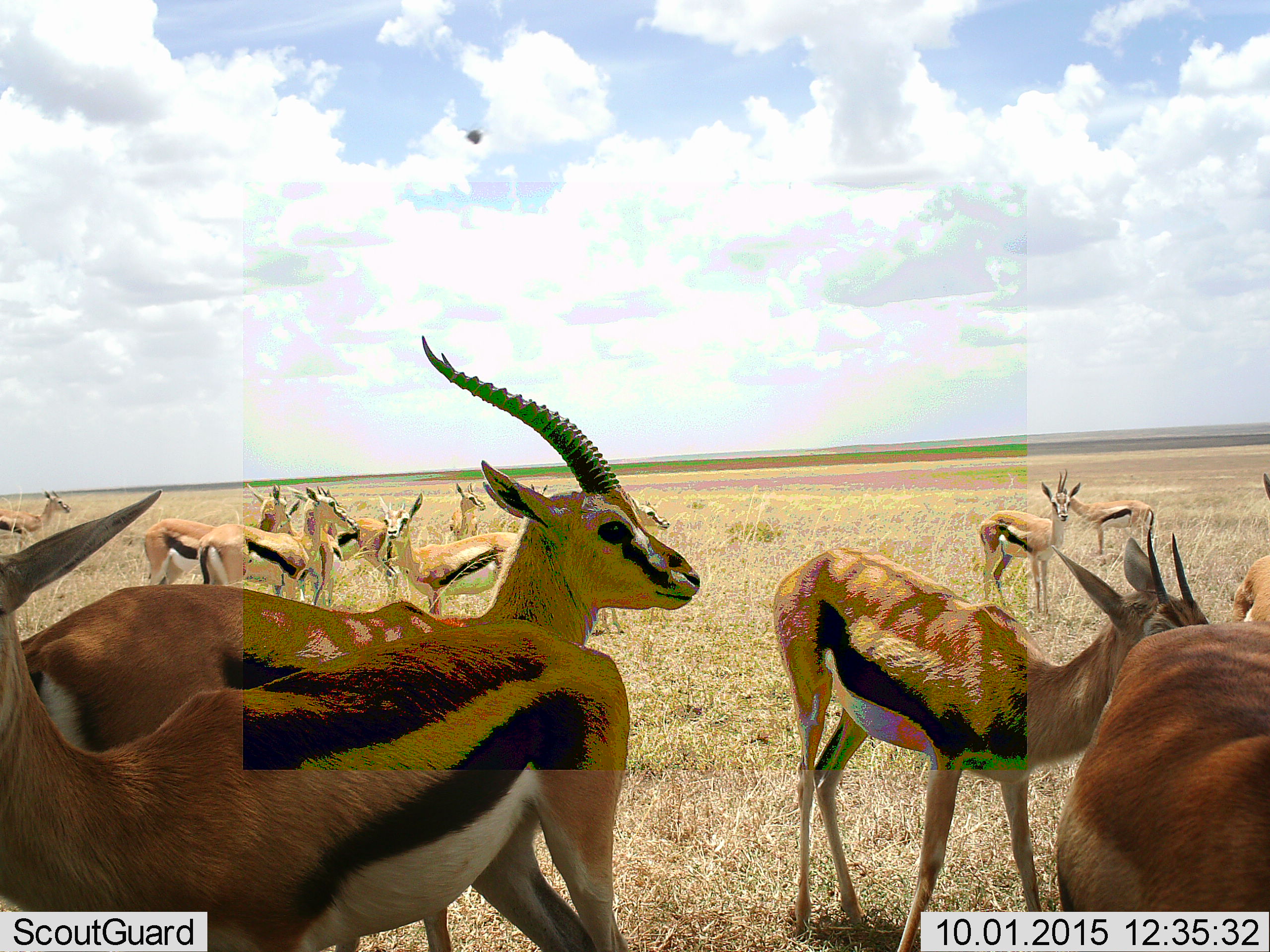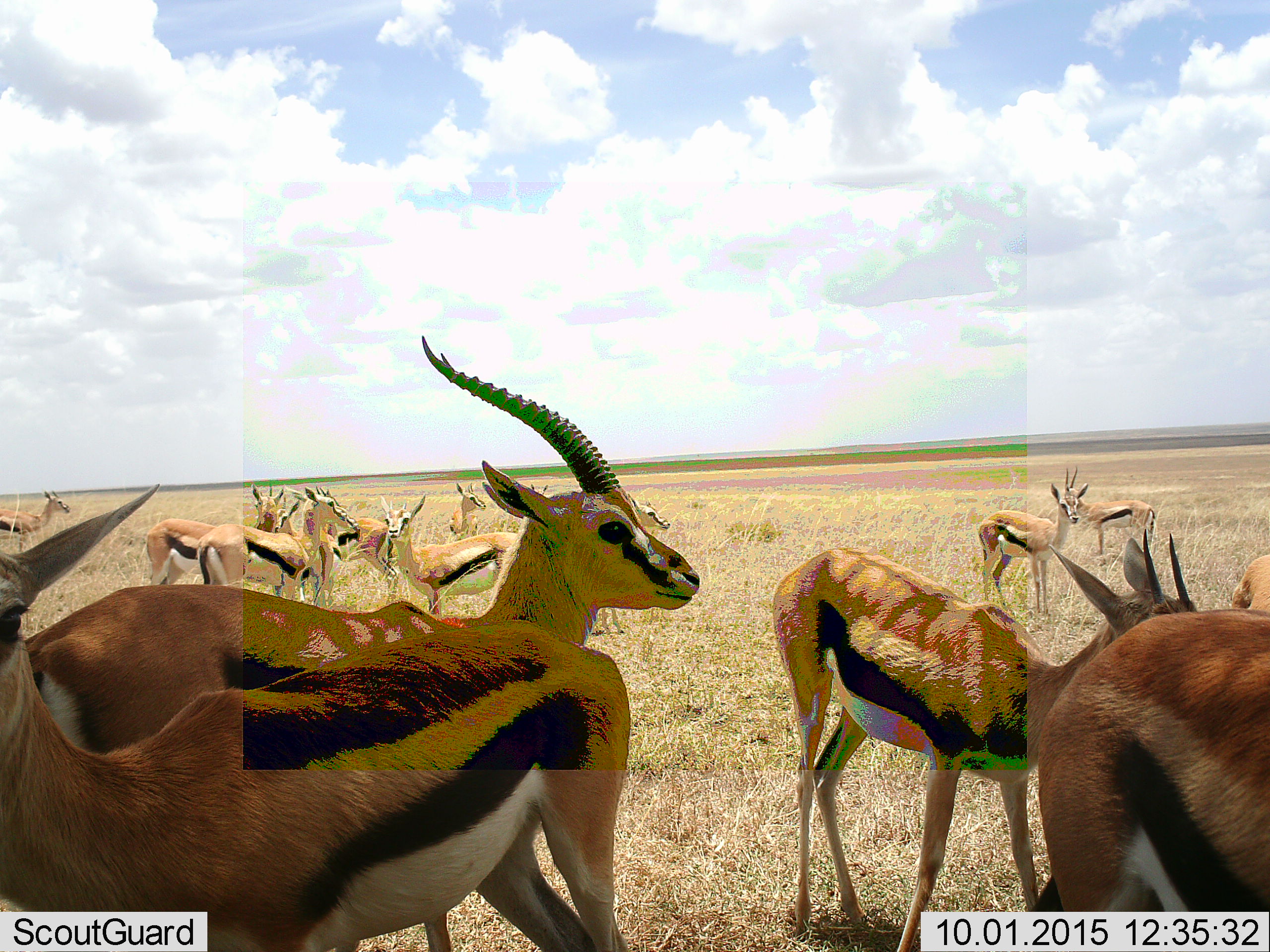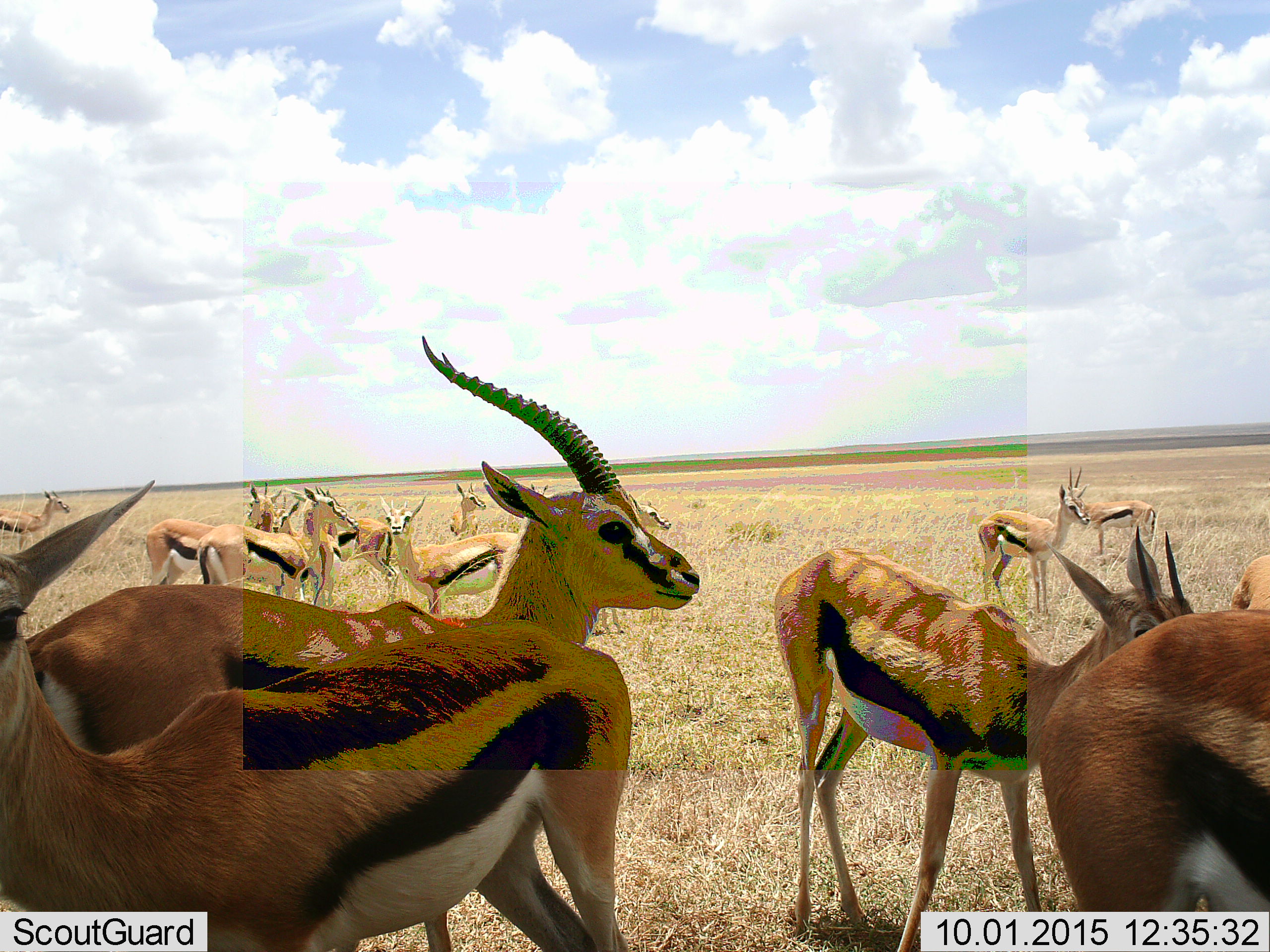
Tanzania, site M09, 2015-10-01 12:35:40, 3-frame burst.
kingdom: Animalia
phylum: Chordata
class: Mammalia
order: Artiodactyla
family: Bovidae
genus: Eudorcas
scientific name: Eudorcas thomsonii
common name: thomson's gazelle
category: gazellethomsons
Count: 11-50.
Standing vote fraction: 100%.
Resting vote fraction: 0%.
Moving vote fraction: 10%.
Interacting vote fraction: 10%.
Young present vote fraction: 10%.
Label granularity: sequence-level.